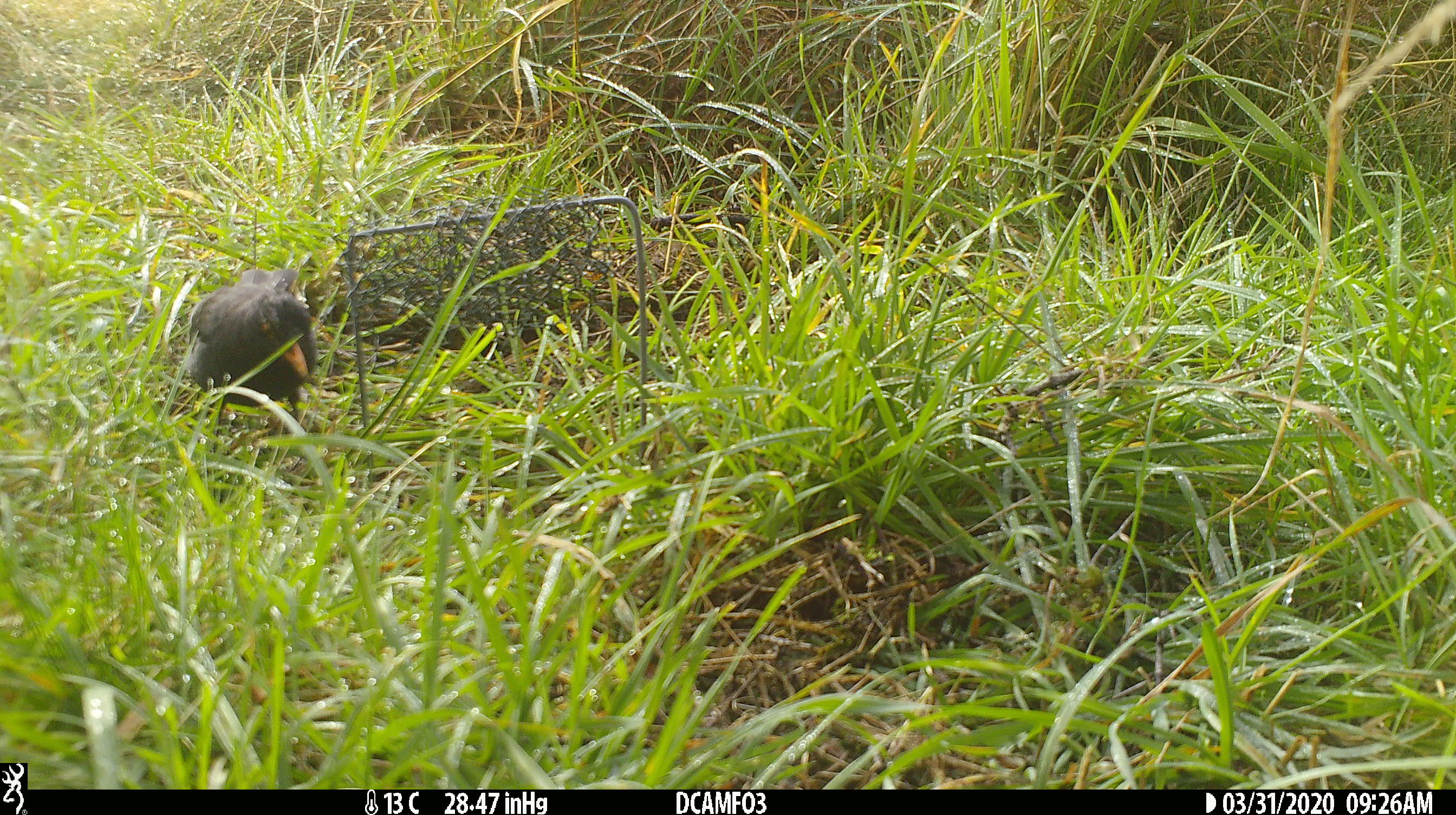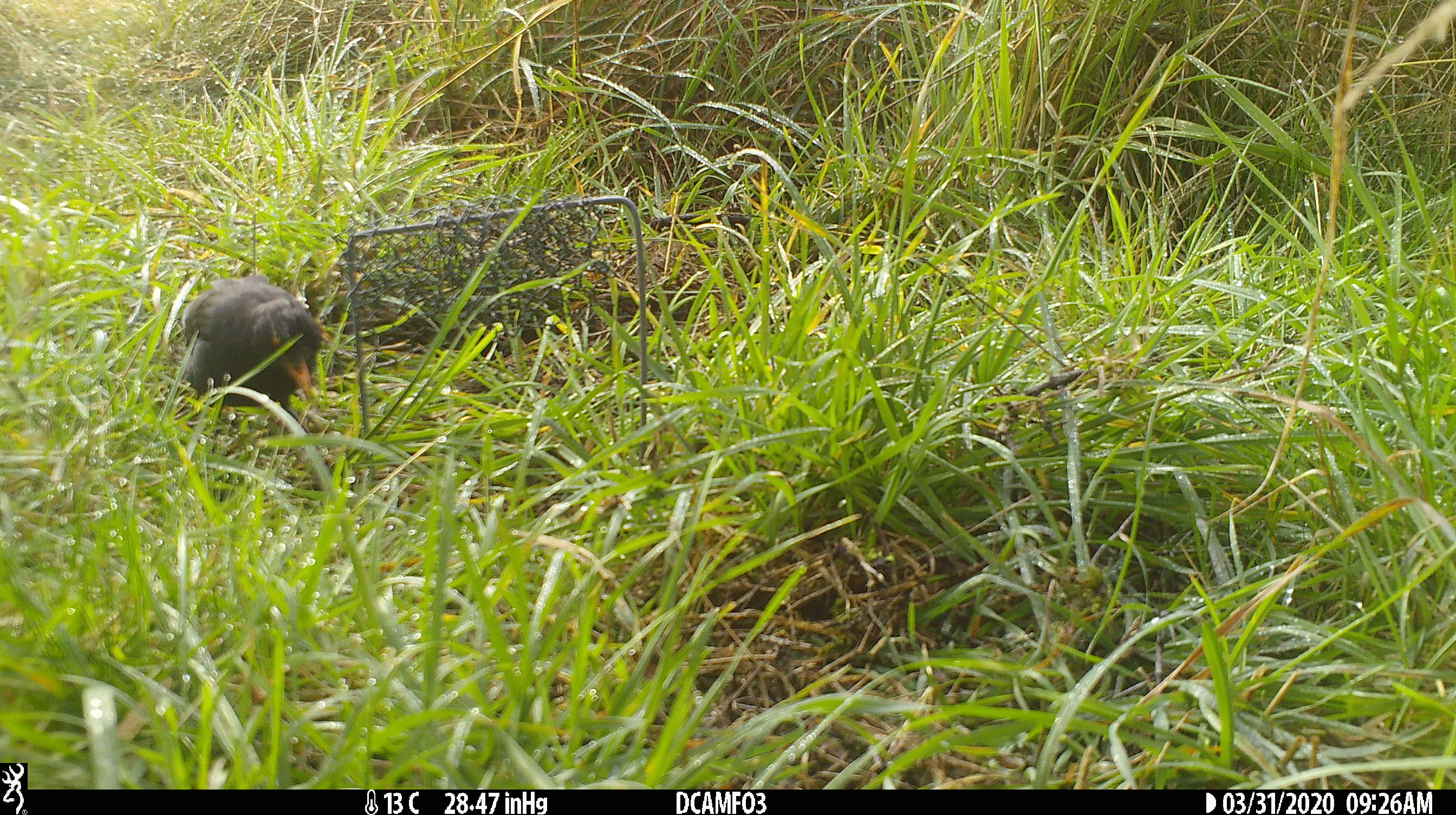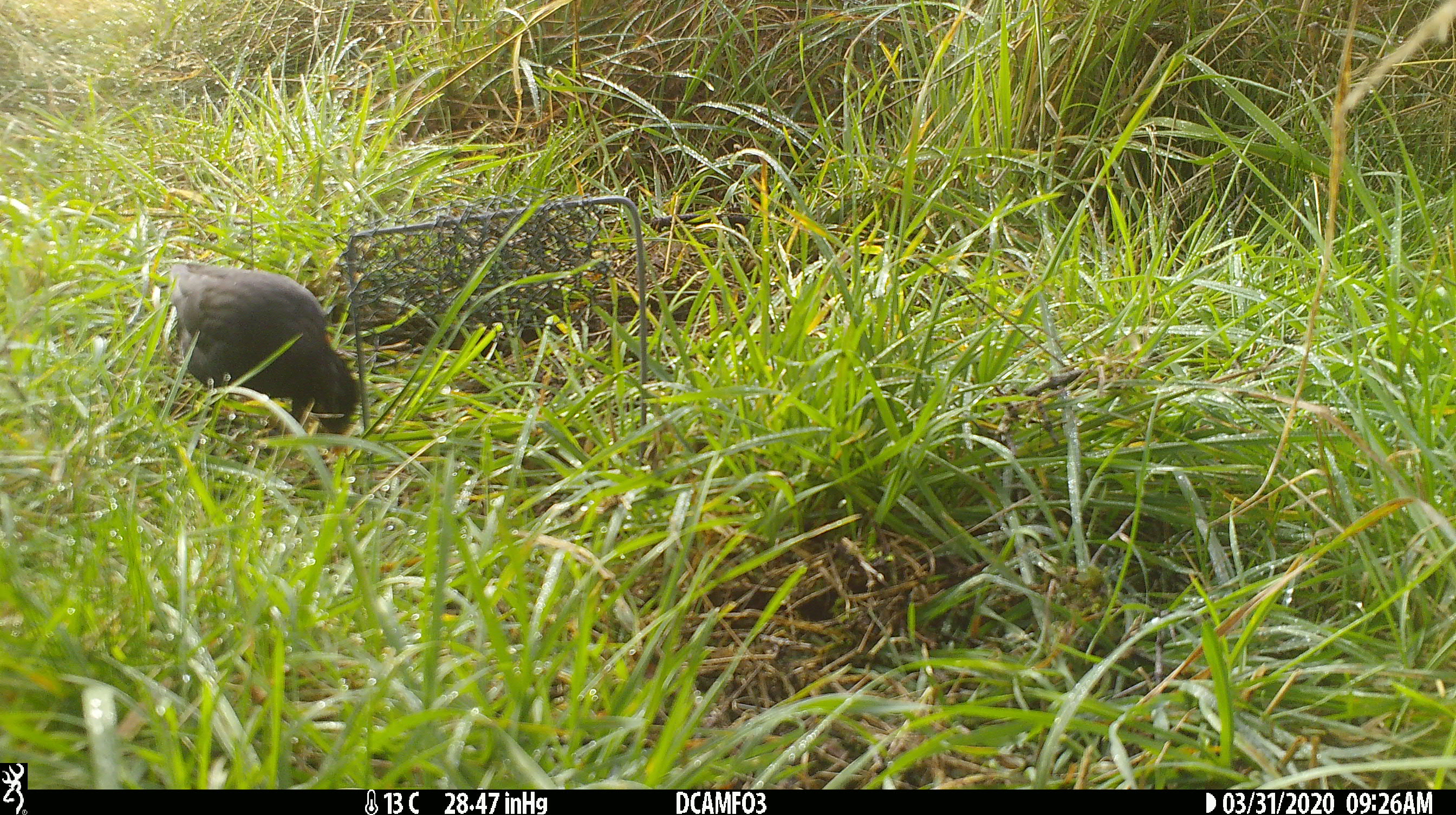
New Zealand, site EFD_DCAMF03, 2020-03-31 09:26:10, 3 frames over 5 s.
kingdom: Animalia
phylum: Chordata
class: Aves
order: Passeriformes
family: Turdidae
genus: Turdus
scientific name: Turdus merula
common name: eurasian blackbird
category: blackbird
Blackbird (eurasian blackbird) (Turdus merula).